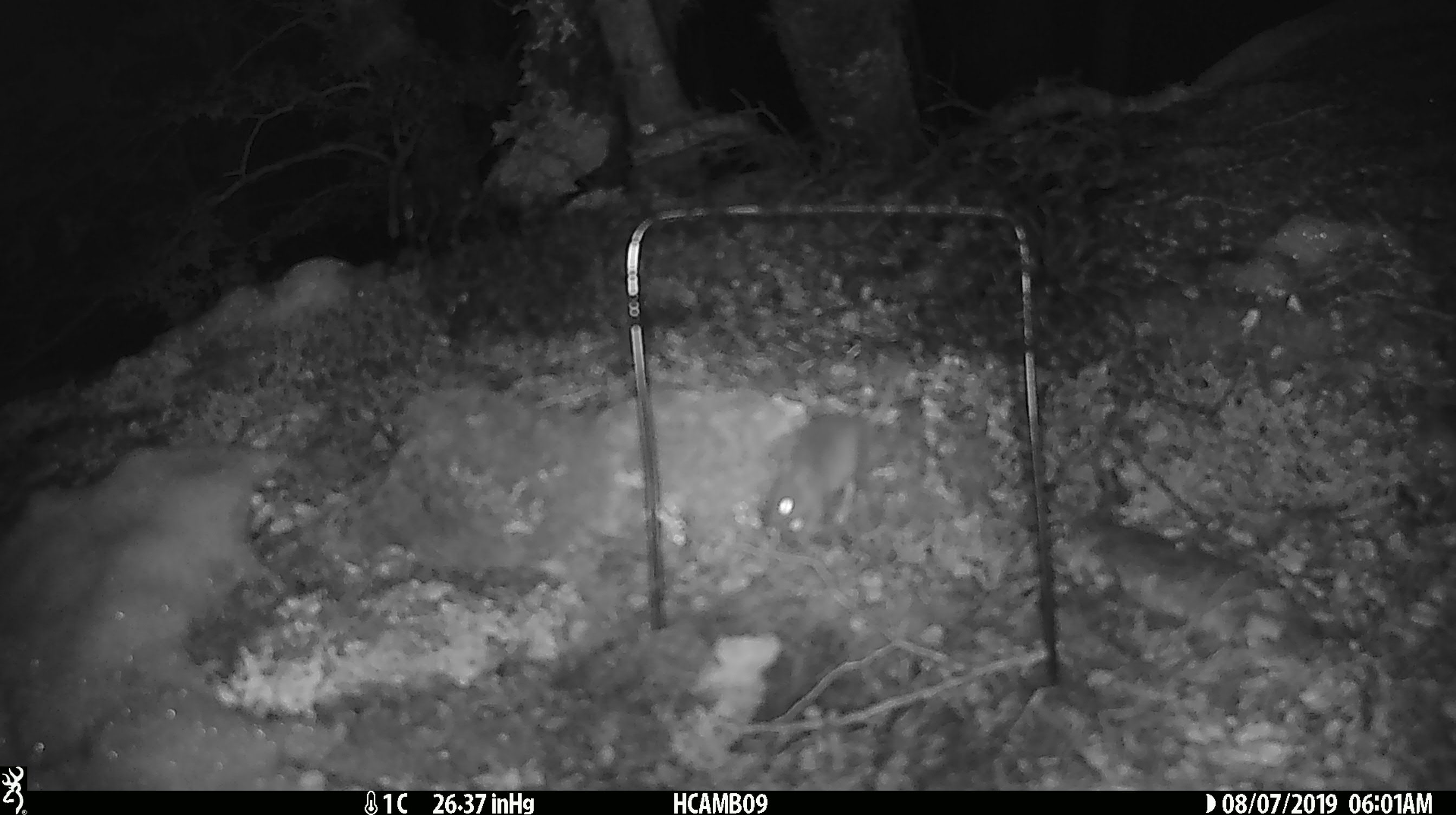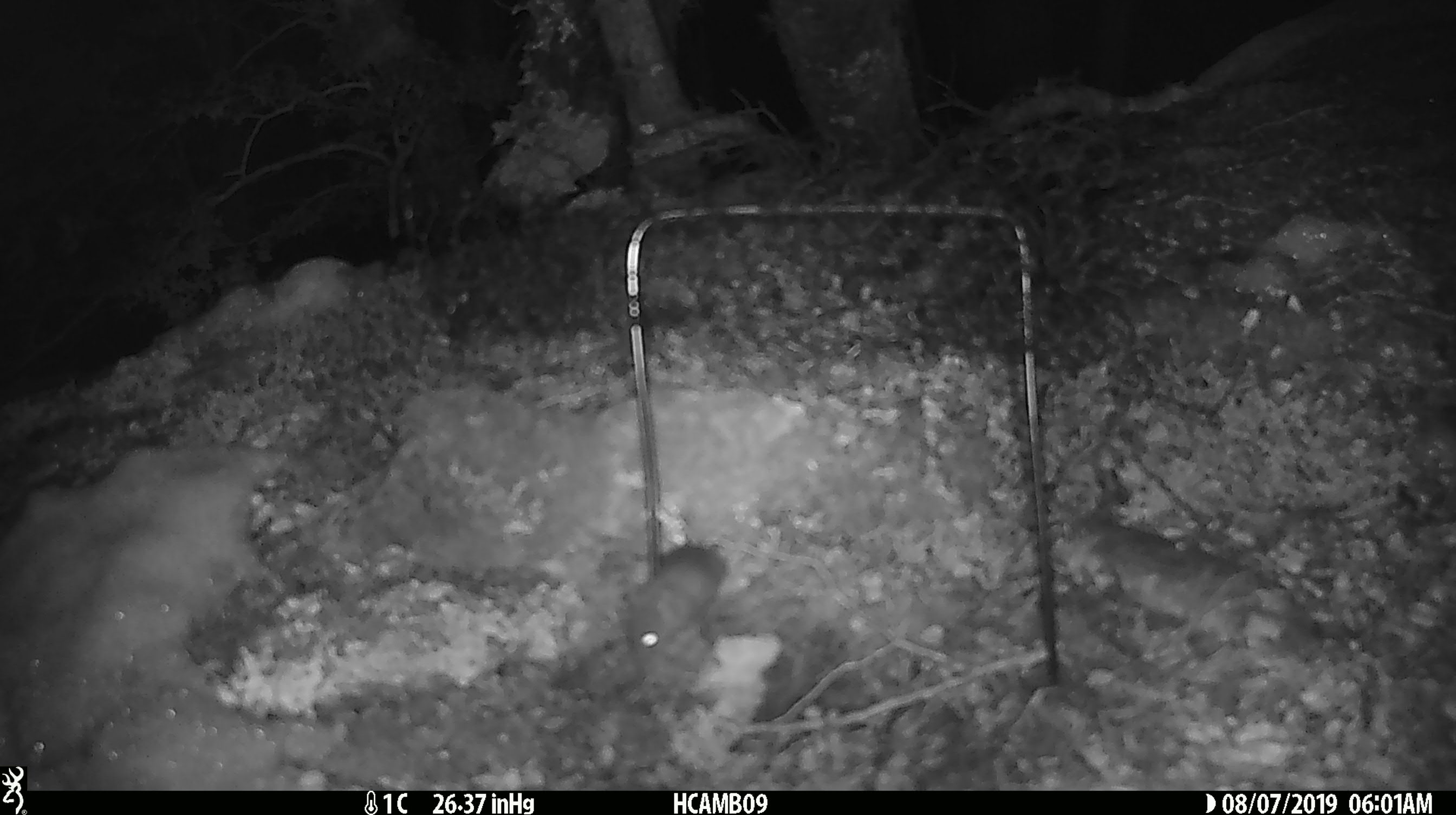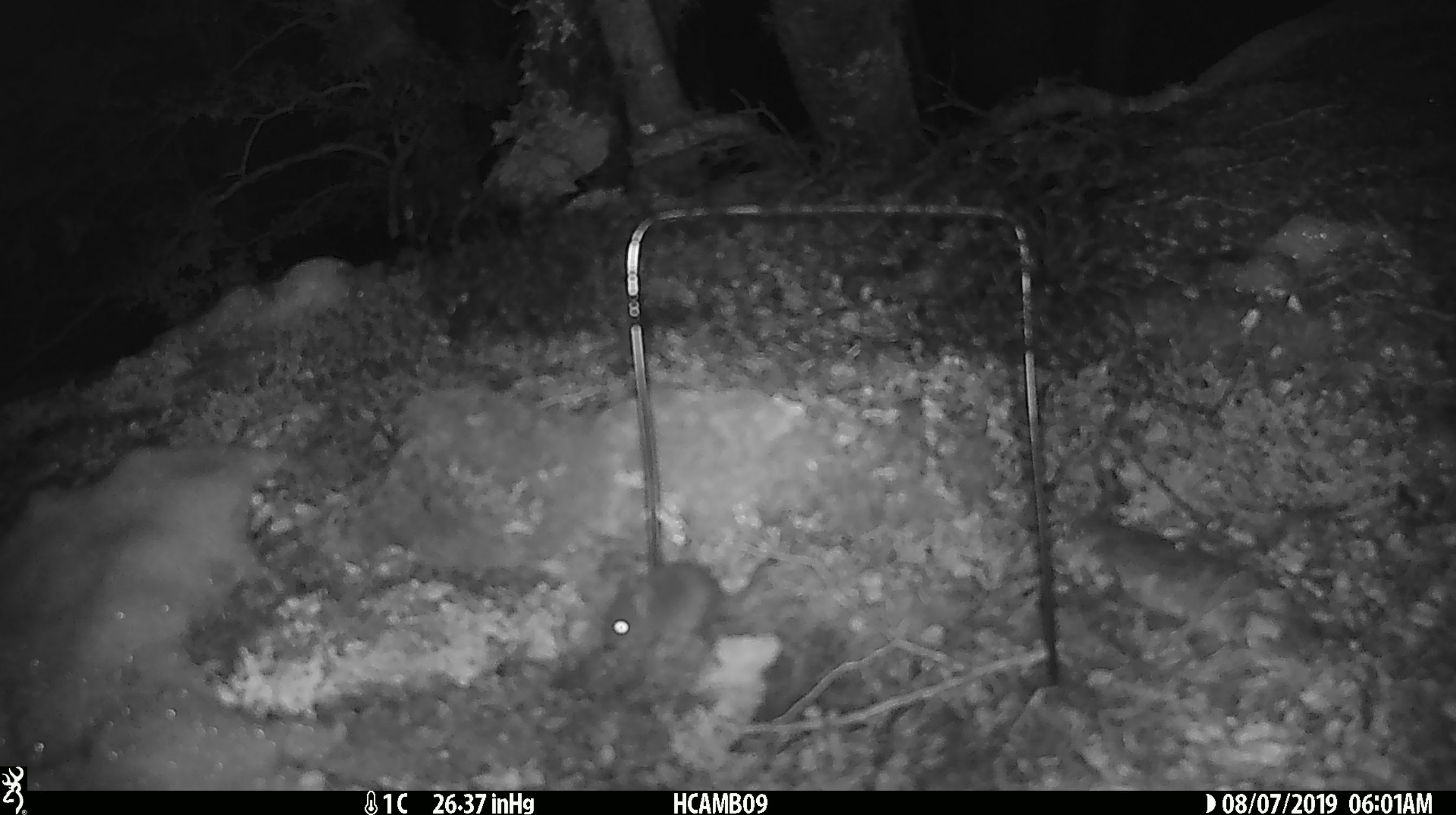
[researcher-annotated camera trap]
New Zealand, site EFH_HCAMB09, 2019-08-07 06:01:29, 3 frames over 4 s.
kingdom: Animalia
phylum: Chordata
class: Mammalia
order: Rodentia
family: Muridae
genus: Mus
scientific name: Mus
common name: mouse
Mouse (Mus).